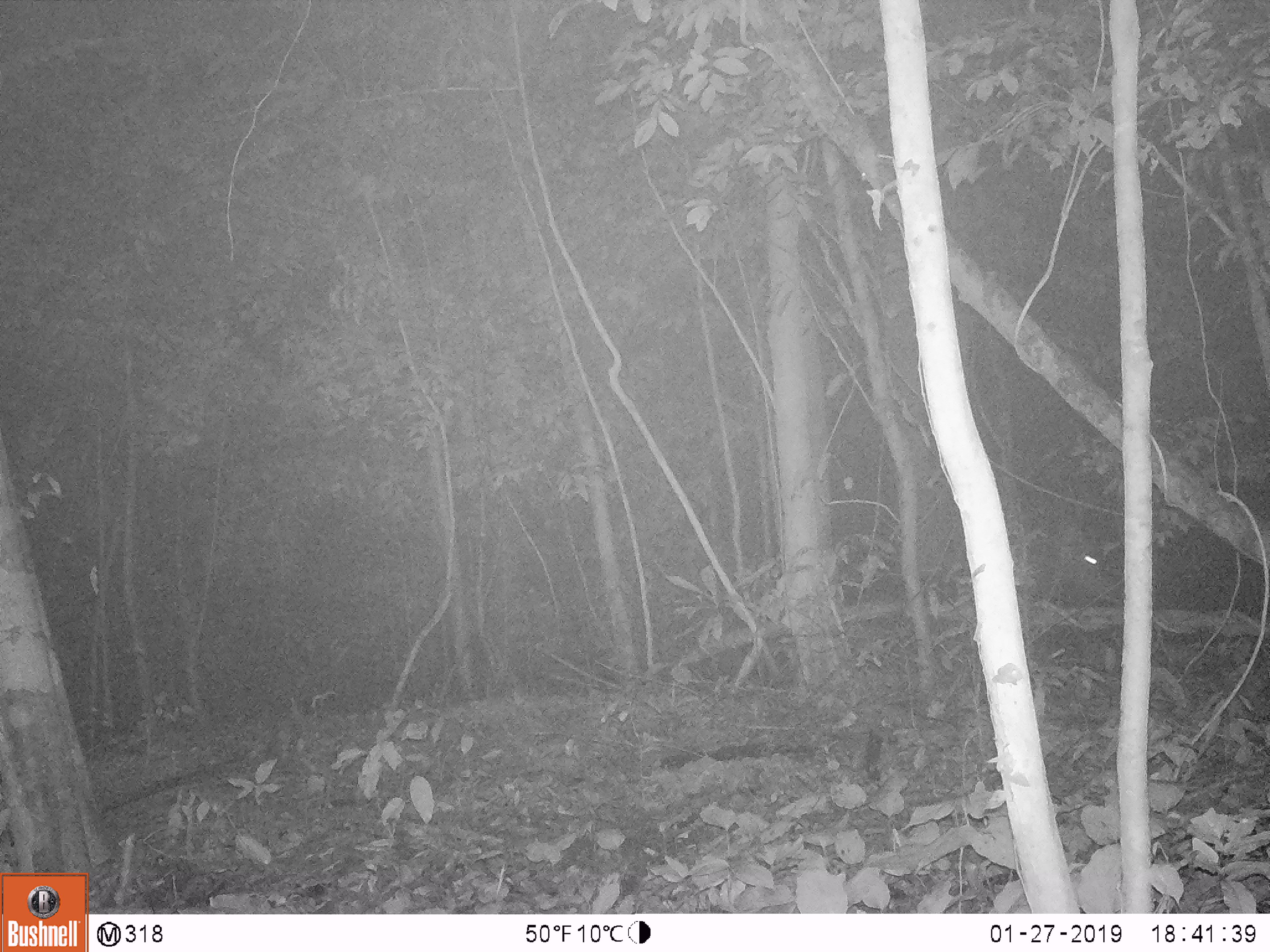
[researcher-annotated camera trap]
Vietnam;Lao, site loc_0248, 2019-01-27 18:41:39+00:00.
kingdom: Animalia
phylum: Chordata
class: Mammalia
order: Artiodactyla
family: Cervidae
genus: Rusa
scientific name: Rusa unicolor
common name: sambar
Sambar (Rusa unicolor). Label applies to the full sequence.